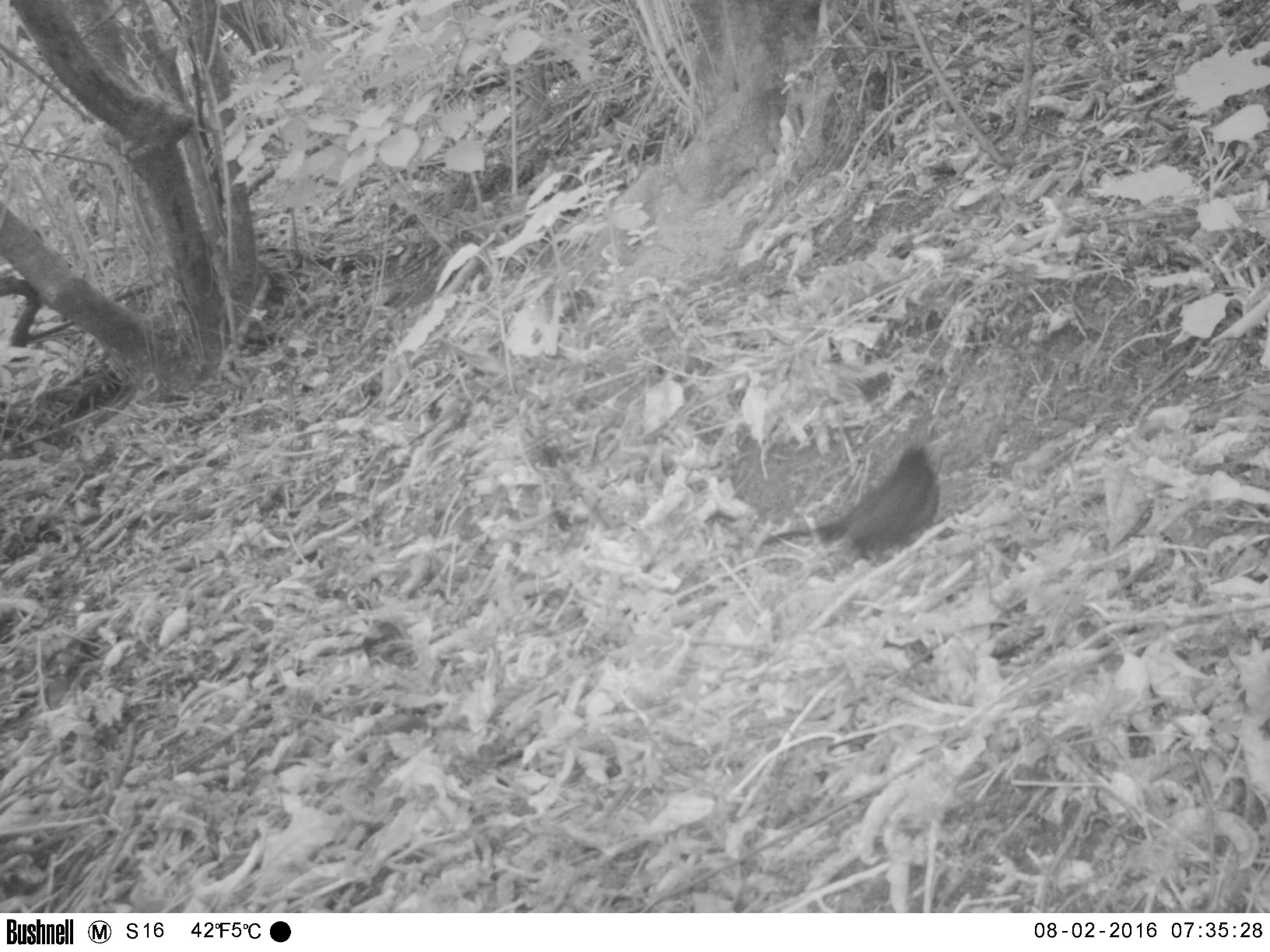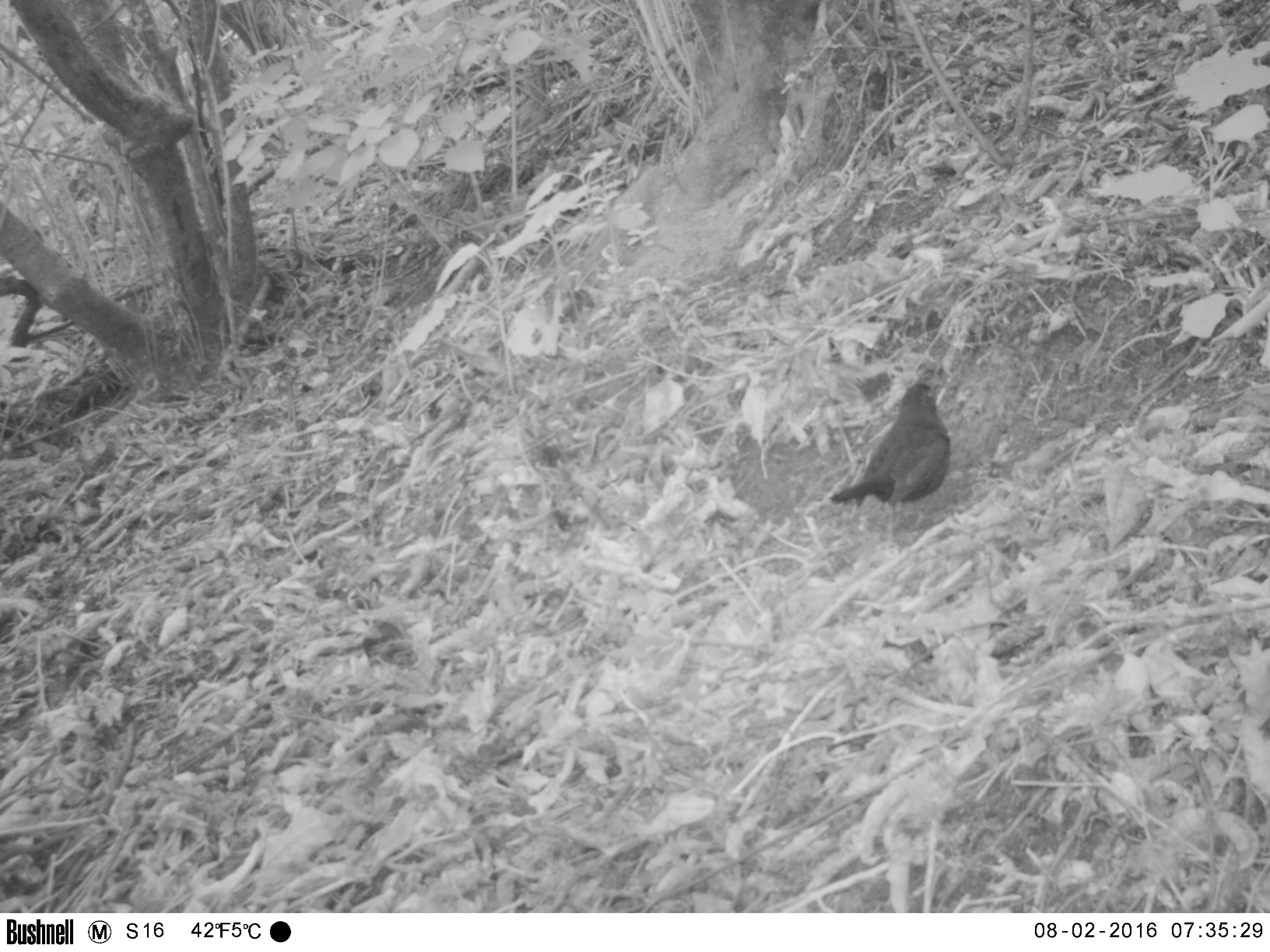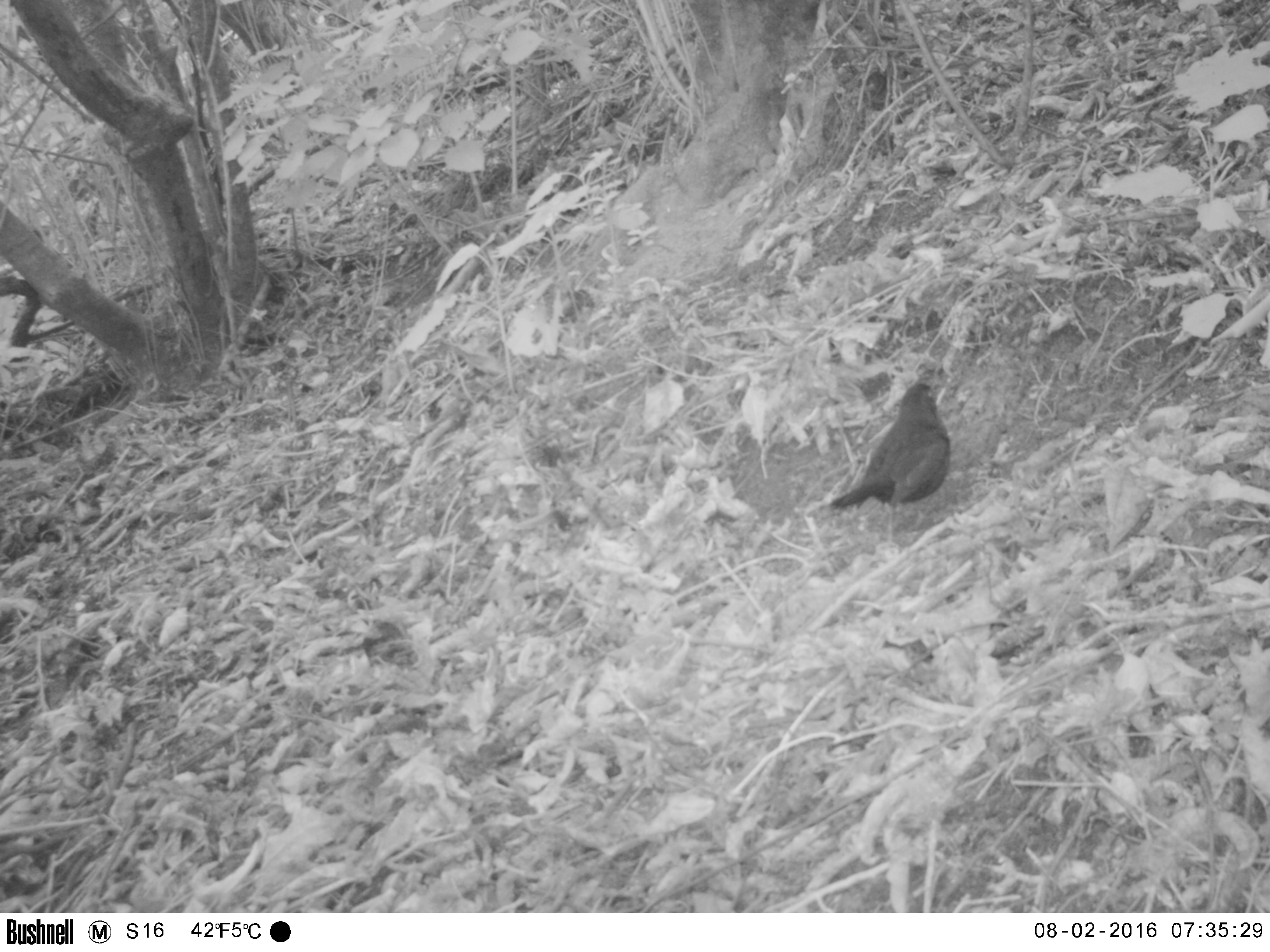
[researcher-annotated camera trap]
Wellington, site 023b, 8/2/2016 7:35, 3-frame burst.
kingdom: Animalia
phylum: Chordata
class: Aves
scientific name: Aves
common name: bird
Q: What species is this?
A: Bird (Aves).